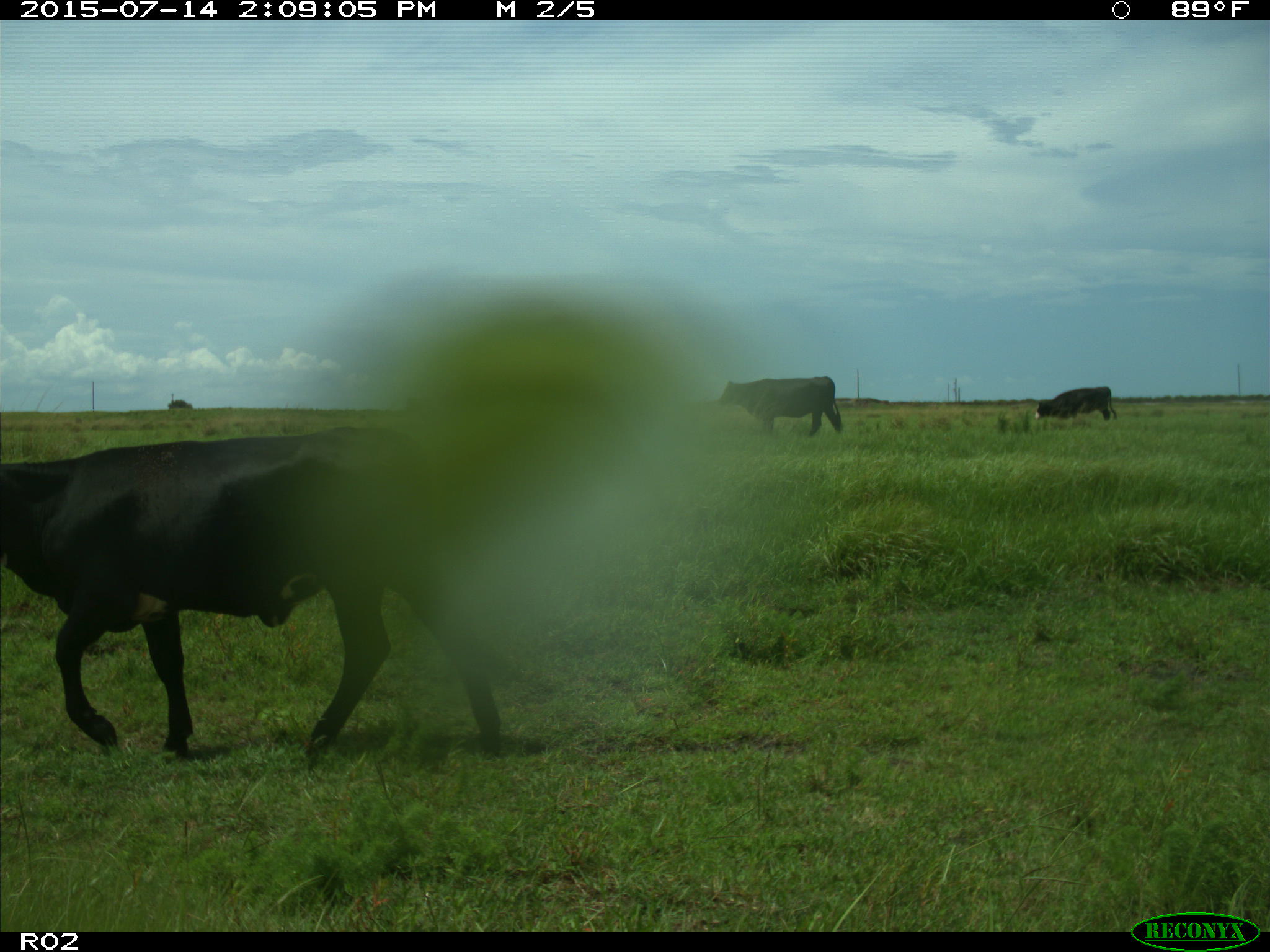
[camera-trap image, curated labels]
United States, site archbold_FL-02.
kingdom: Animalia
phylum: Chordata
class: Mammalia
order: Artiodactyla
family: Bovidae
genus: Bos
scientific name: Bos taurus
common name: domestic cow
Bos taurus (domestic cow).